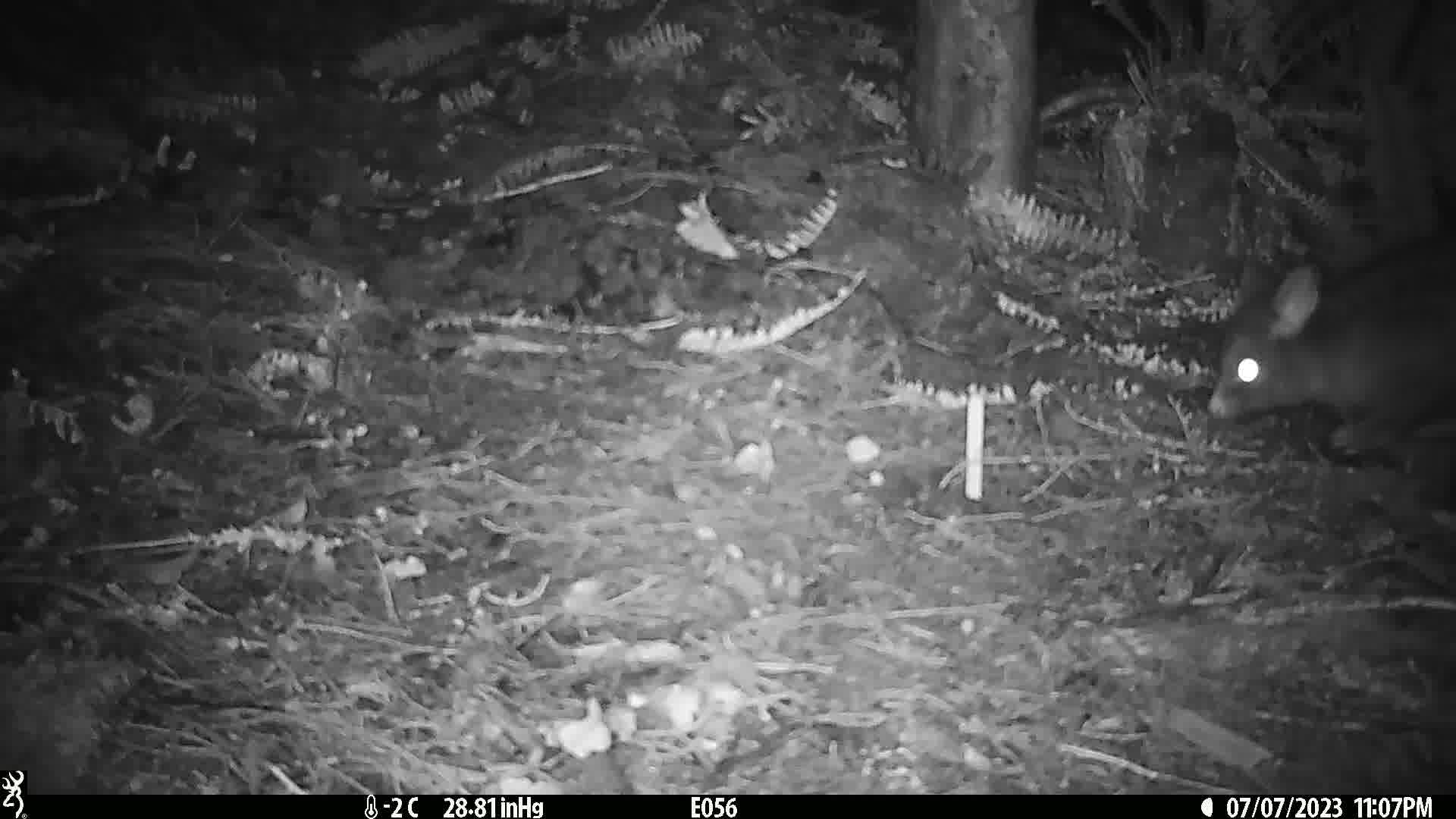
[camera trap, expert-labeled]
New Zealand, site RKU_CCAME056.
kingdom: Animalia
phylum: Chordata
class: Mammalia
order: Diprotodontia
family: Phalangeridae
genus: Trichosurus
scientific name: Trichosurus vulpecula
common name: common brushtail possum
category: possum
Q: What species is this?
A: Possum (common brushtail possum) (Trichosurus vulpecula).